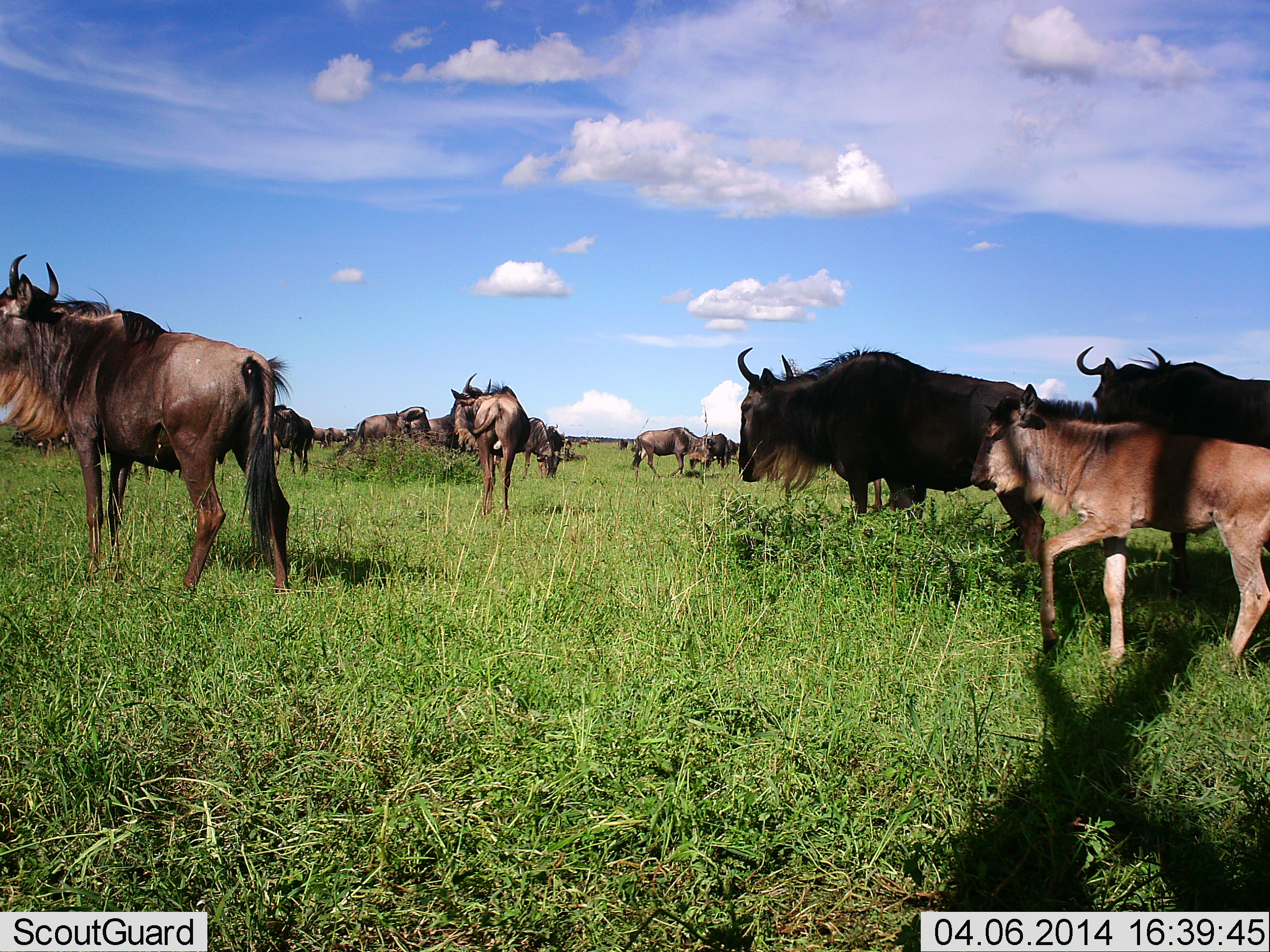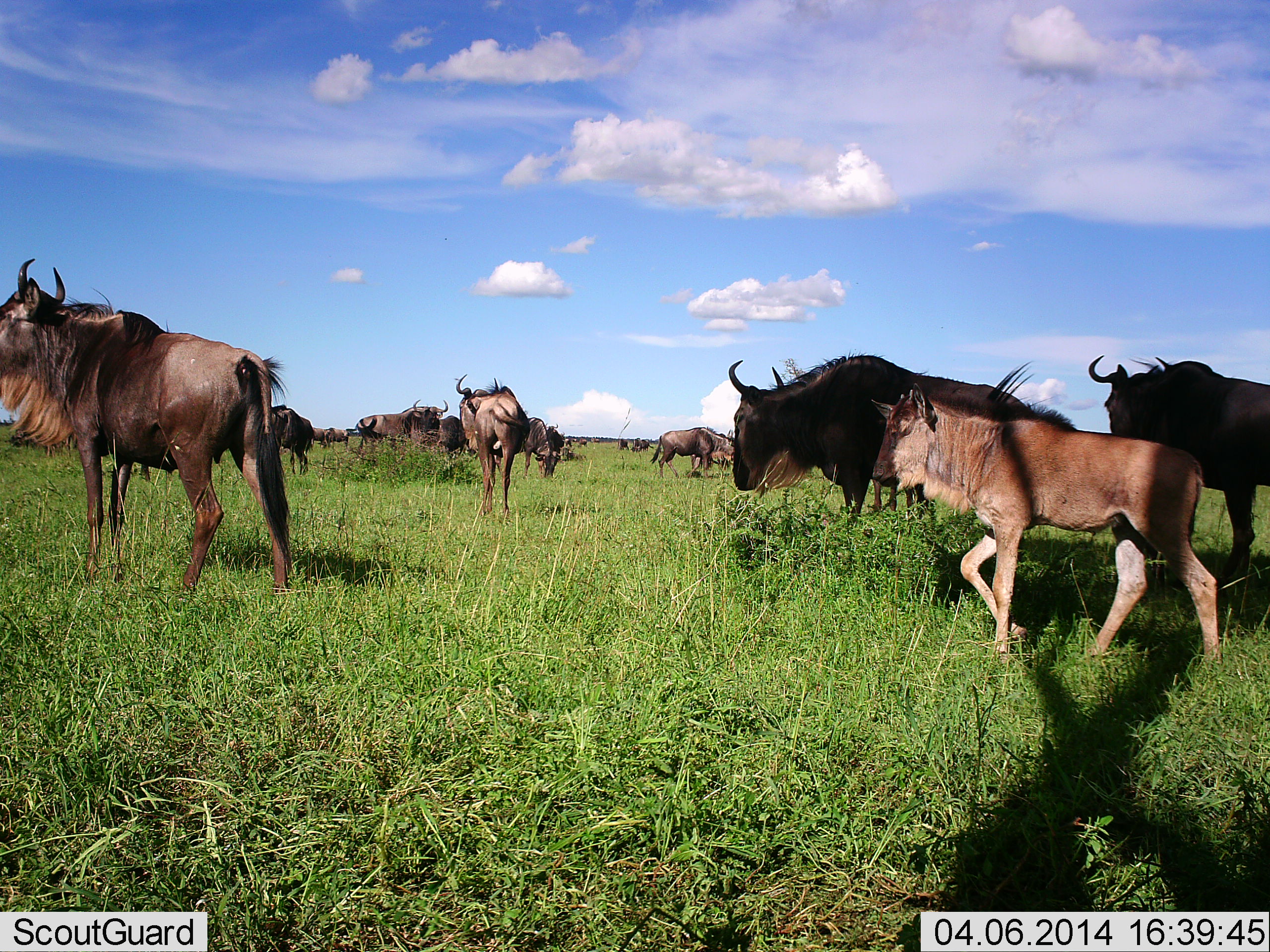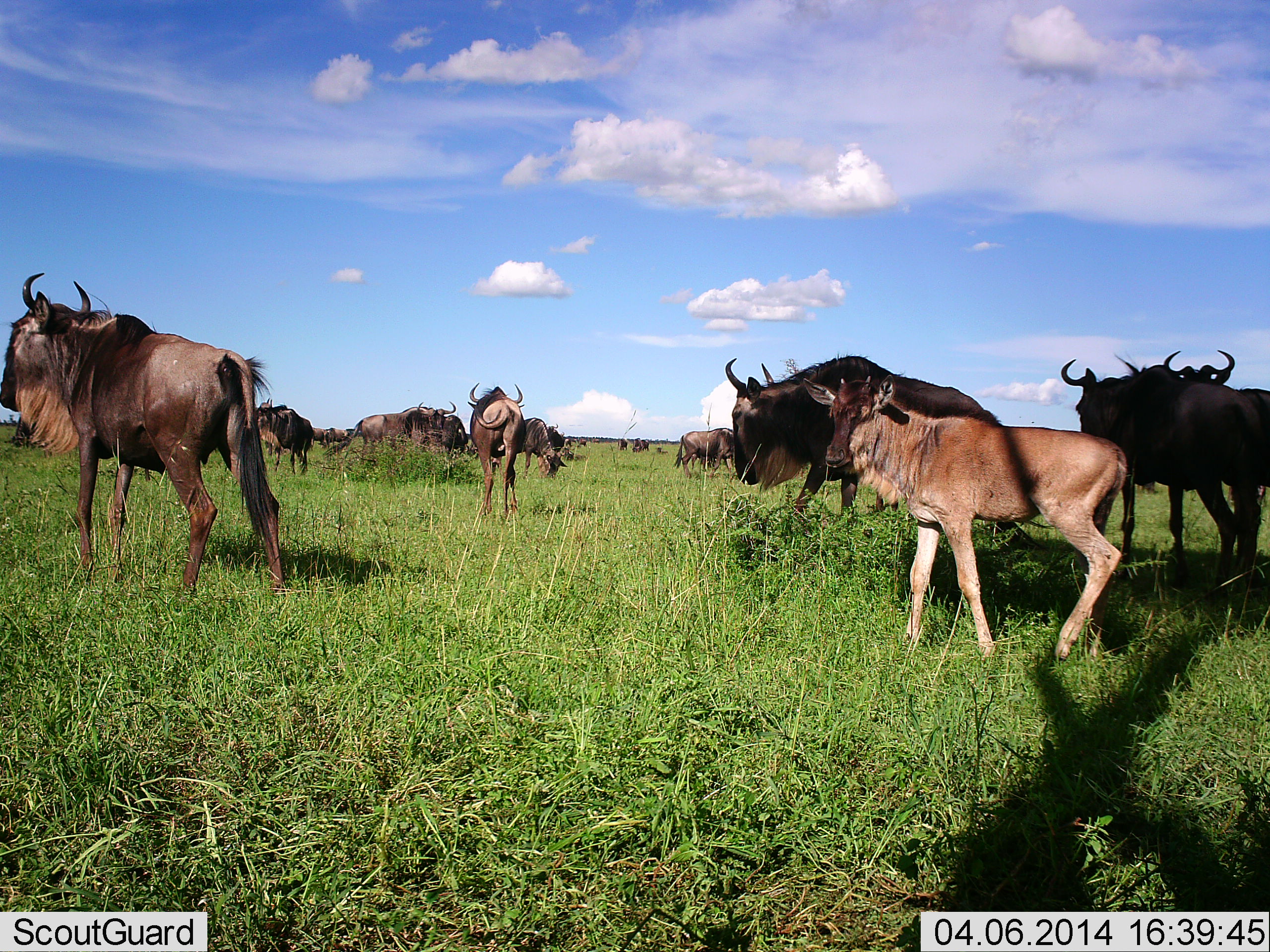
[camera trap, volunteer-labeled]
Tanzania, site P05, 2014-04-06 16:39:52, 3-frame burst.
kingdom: Animalia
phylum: Chordata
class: Mammalia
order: Artiodactyla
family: Bovidae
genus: Connochaetes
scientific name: Connochaetes taurinus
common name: blue wildebeest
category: wildebeest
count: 11-50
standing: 70%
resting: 20%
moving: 100%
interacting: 0%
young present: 100%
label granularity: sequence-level